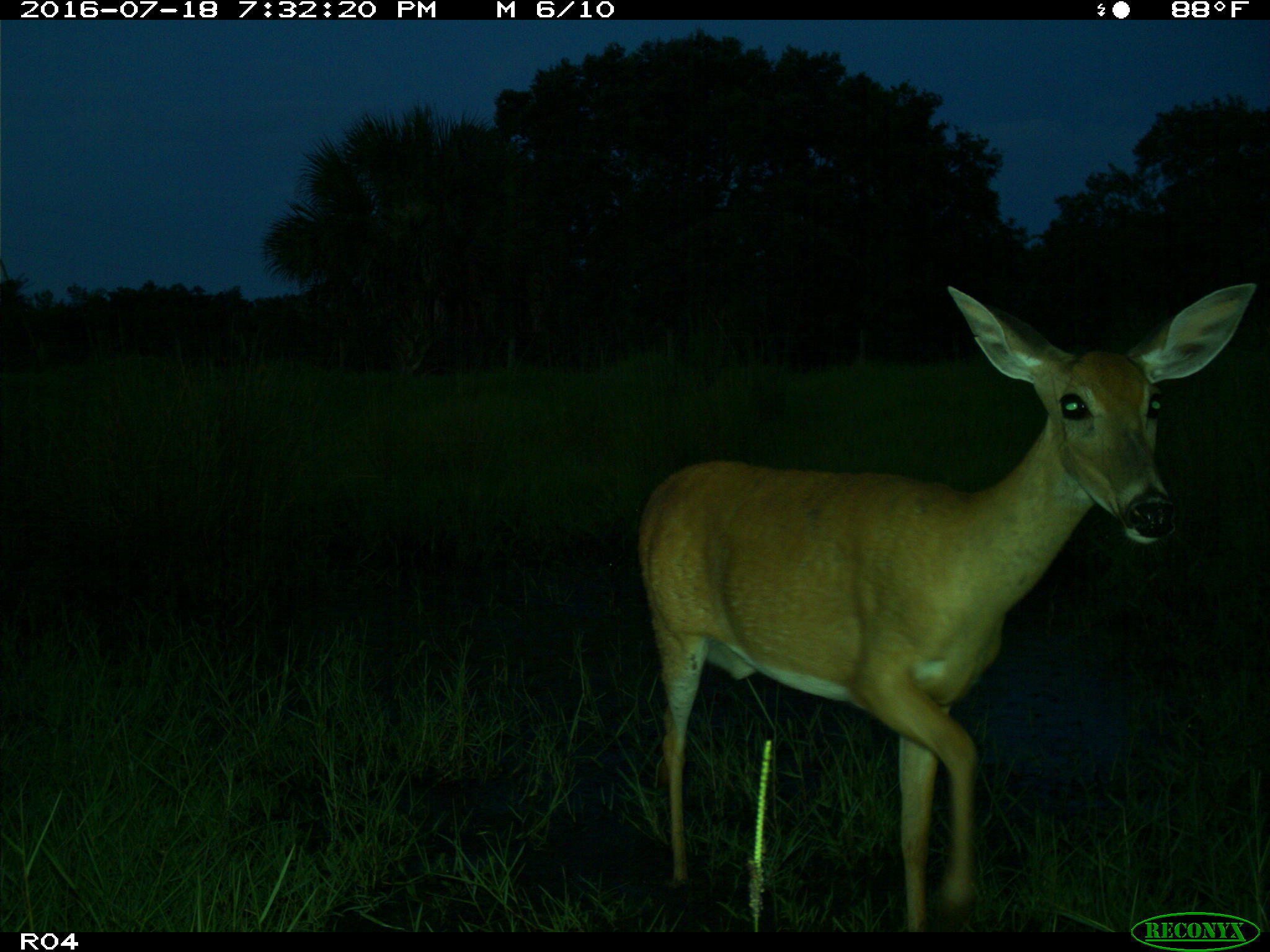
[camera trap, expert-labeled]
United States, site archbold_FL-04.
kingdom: Animalia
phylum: Chordata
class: Mammalia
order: Artiodactyla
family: Cervidae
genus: Odocoileus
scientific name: Odocoileus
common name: deer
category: unidentified deer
Unidentified deer (deer) (Odocoileus).